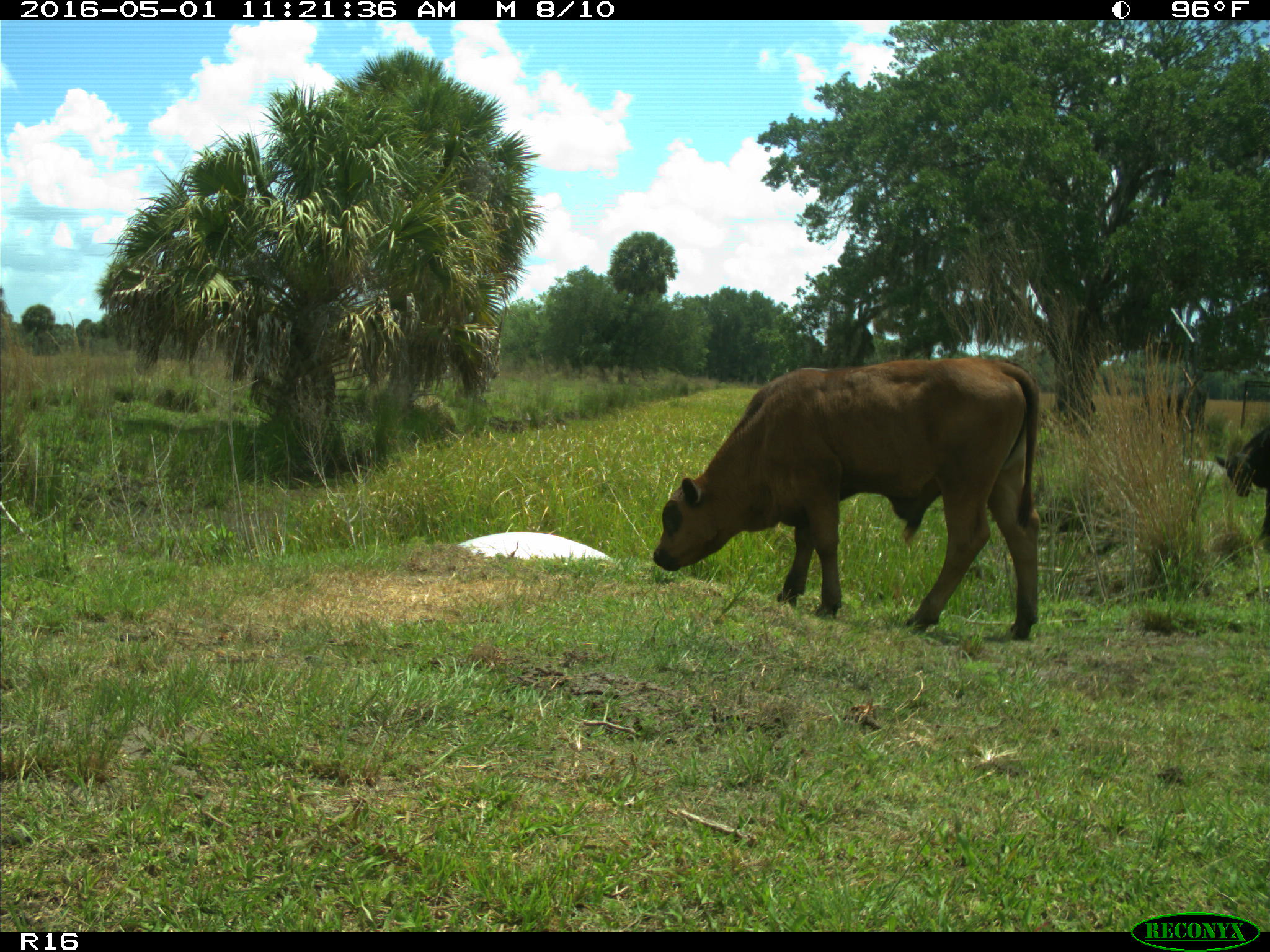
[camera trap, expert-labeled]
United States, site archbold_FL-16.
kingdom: Animalia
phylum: Chordata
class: Mammalia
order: Artiodactyla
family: Bovidae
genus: Bos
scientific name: Bos taurus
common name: domestic cow